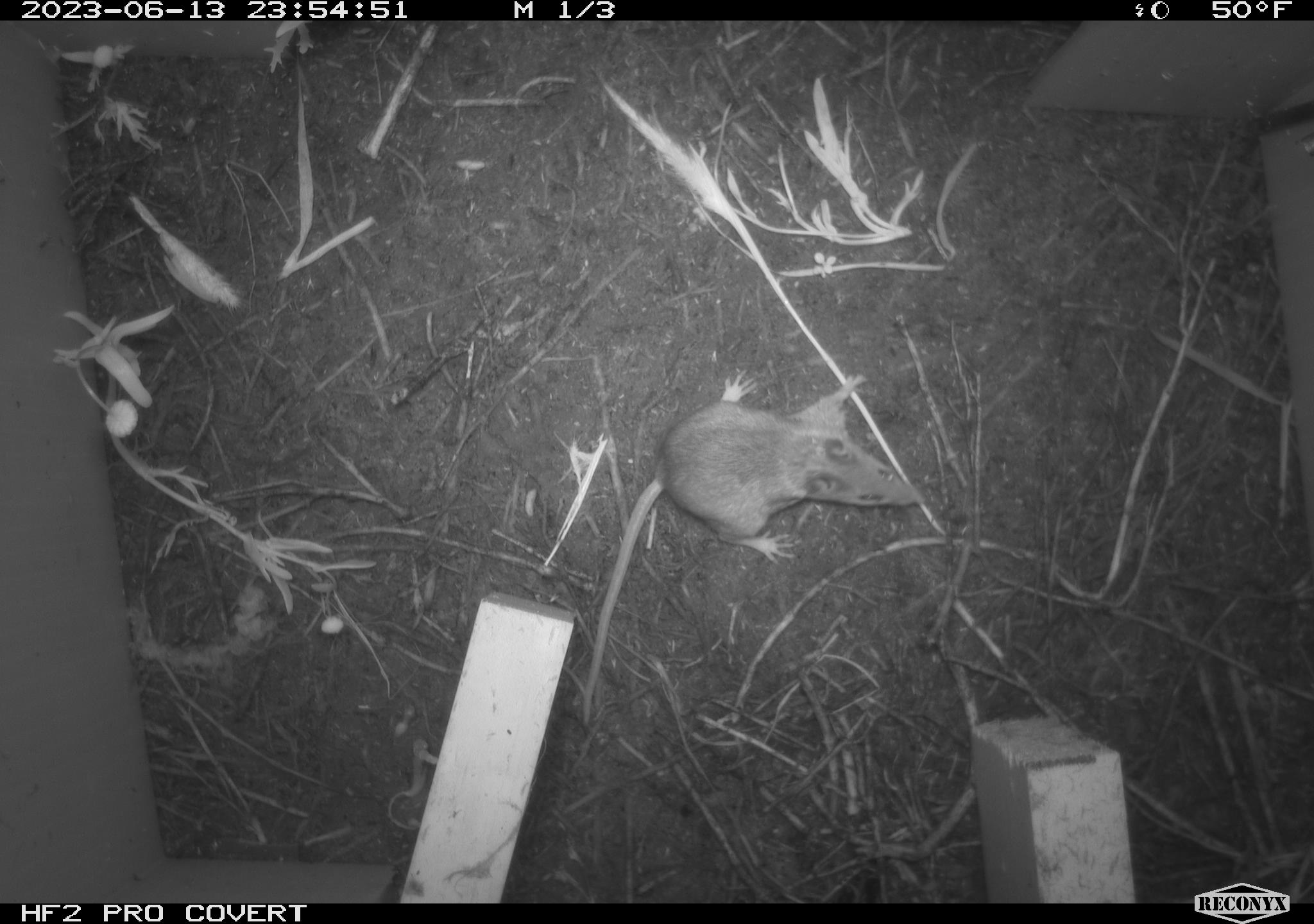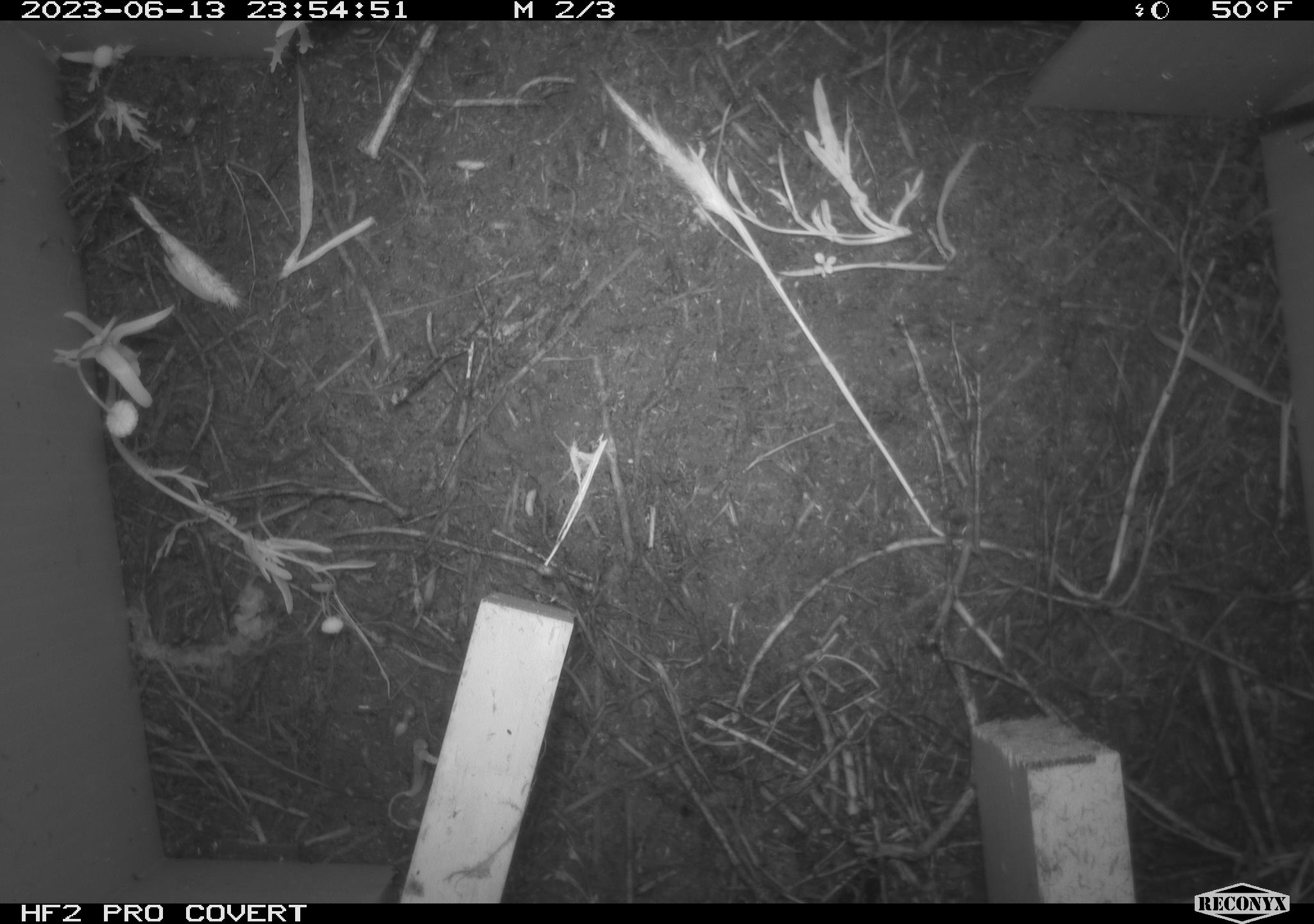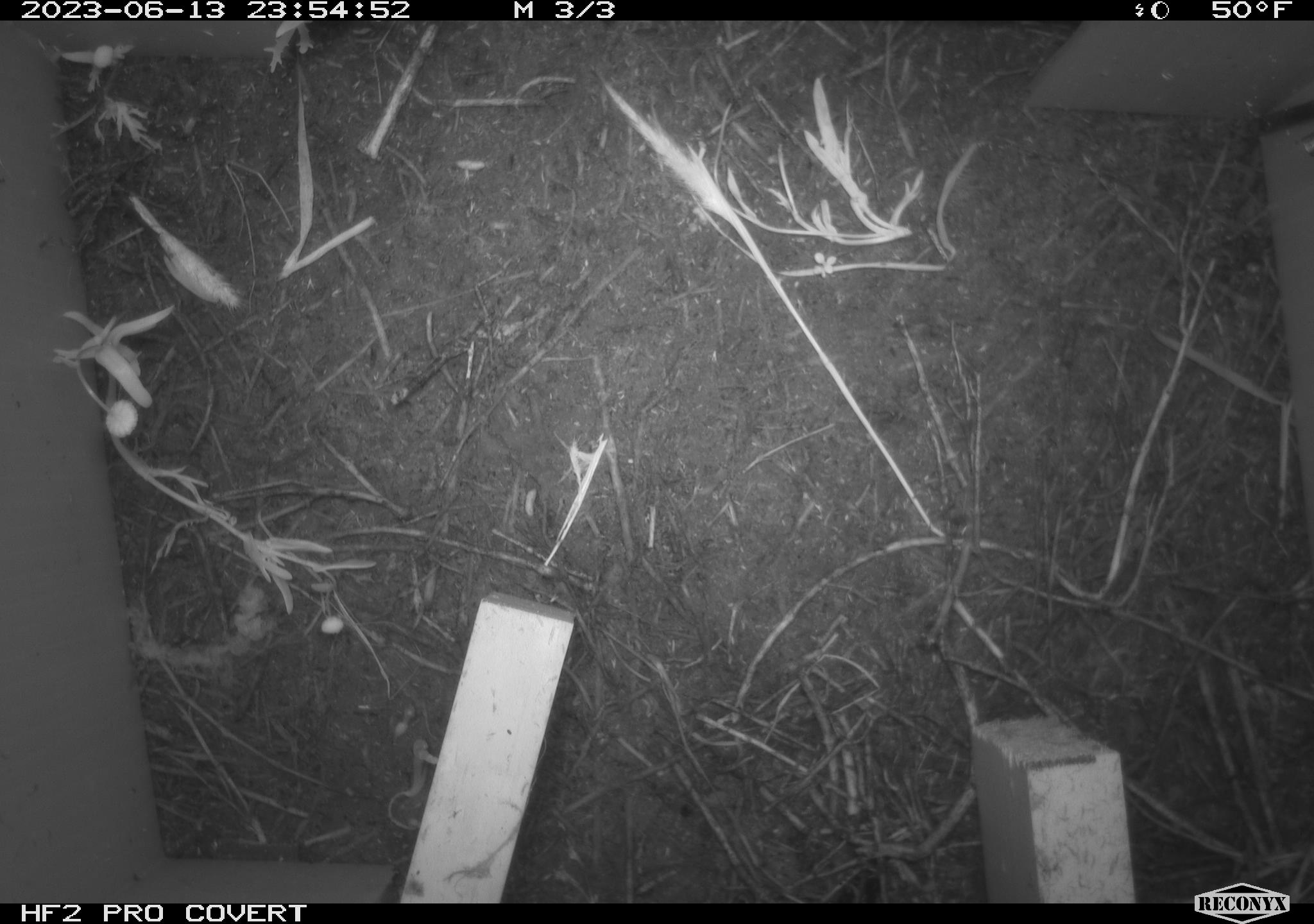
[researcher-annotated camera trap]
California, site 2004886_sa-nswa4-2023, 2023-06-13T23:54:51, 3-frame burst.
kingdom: Animalia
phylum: Chordata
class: Mammalia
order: Rodentia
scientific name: Rodentia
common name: mouse species